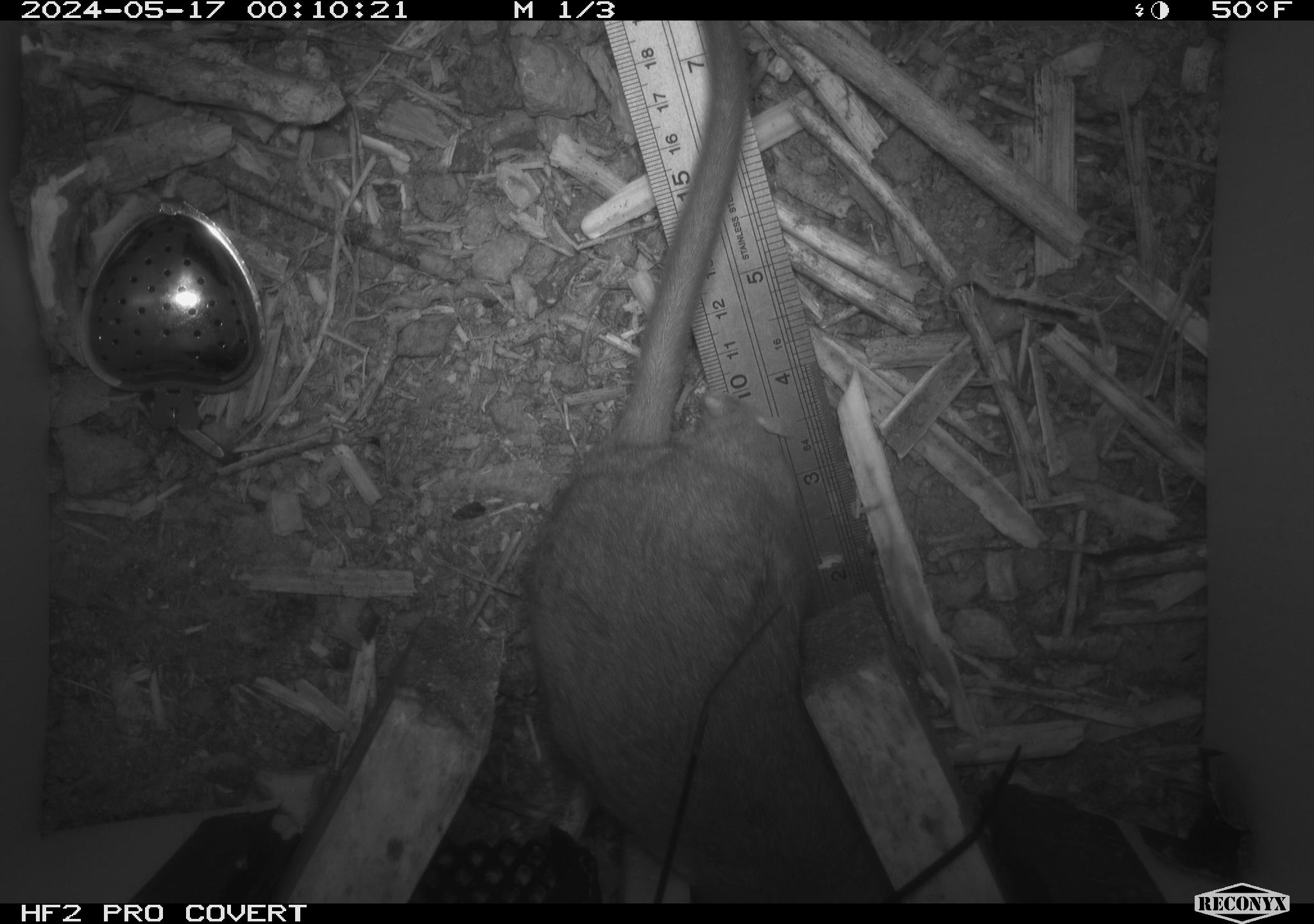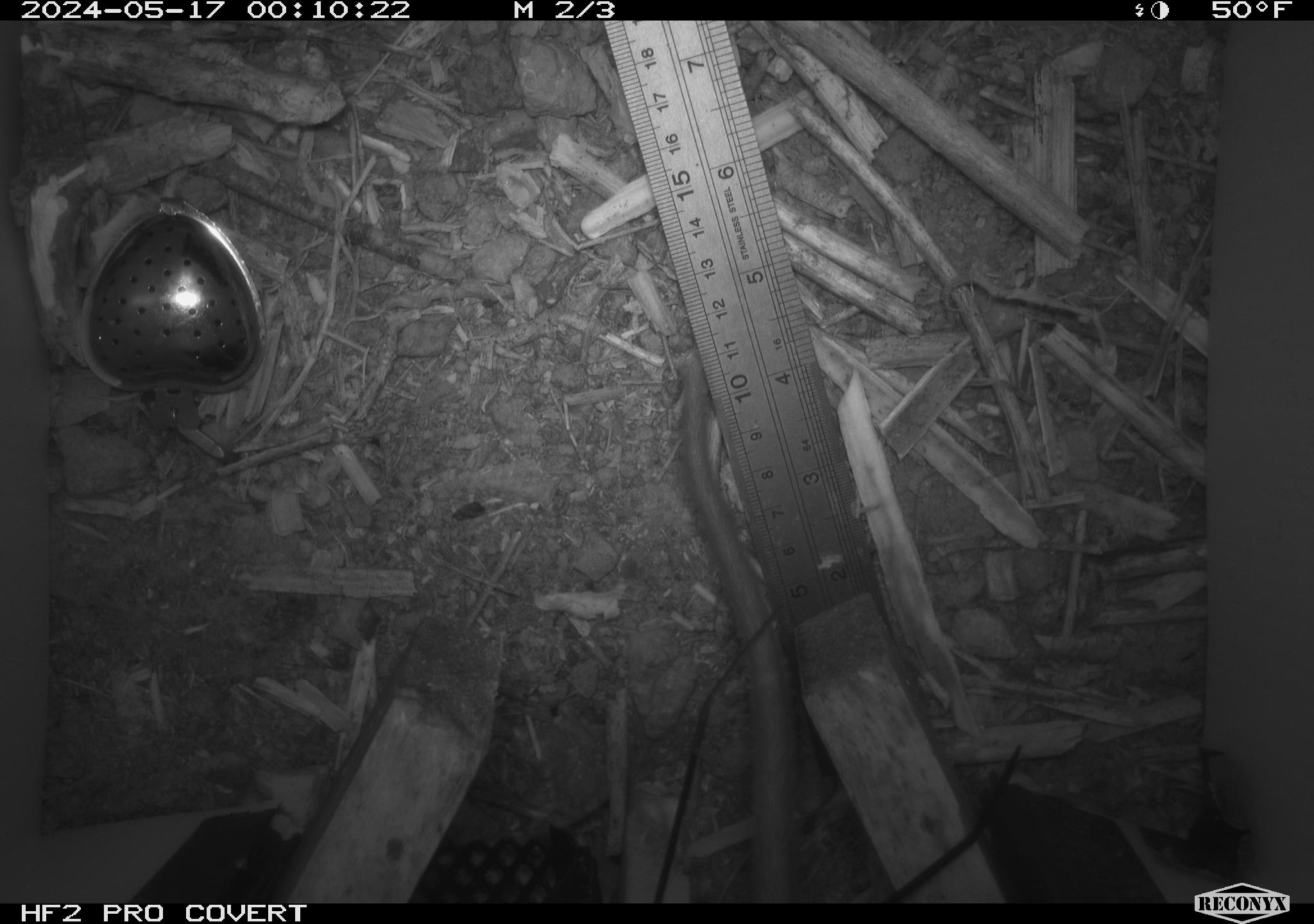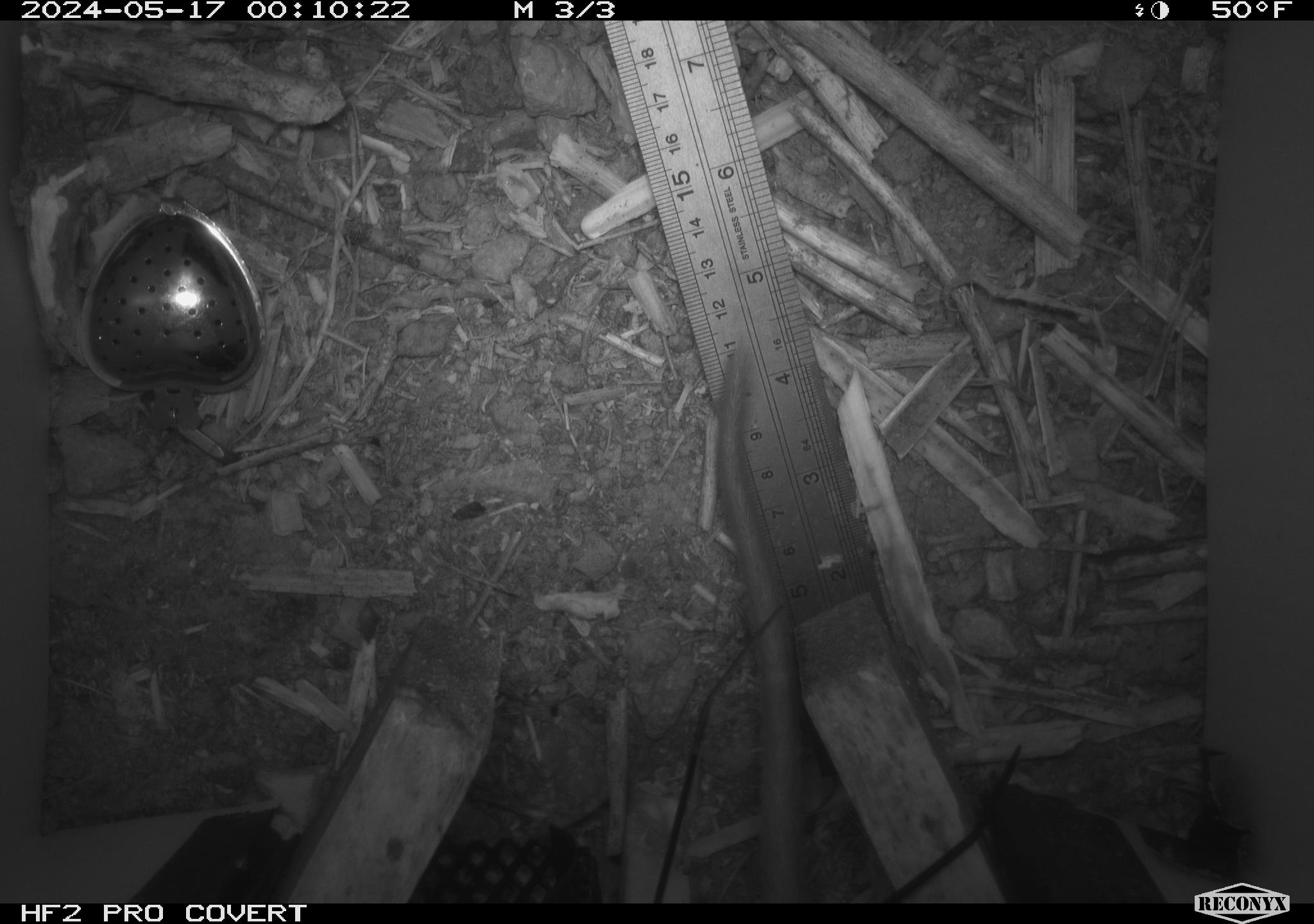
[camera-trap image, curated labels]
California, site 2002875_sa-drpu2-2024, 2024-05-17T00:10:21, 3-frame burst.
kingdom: Animalia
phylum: Chordata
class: Mammalia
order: Rodentia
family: Cricetidae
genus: Neotoma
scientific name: Neotoma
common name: pack rat or woodrat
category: neotoma species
Neotoma species (pack rat or woodrat) (Neotoma).